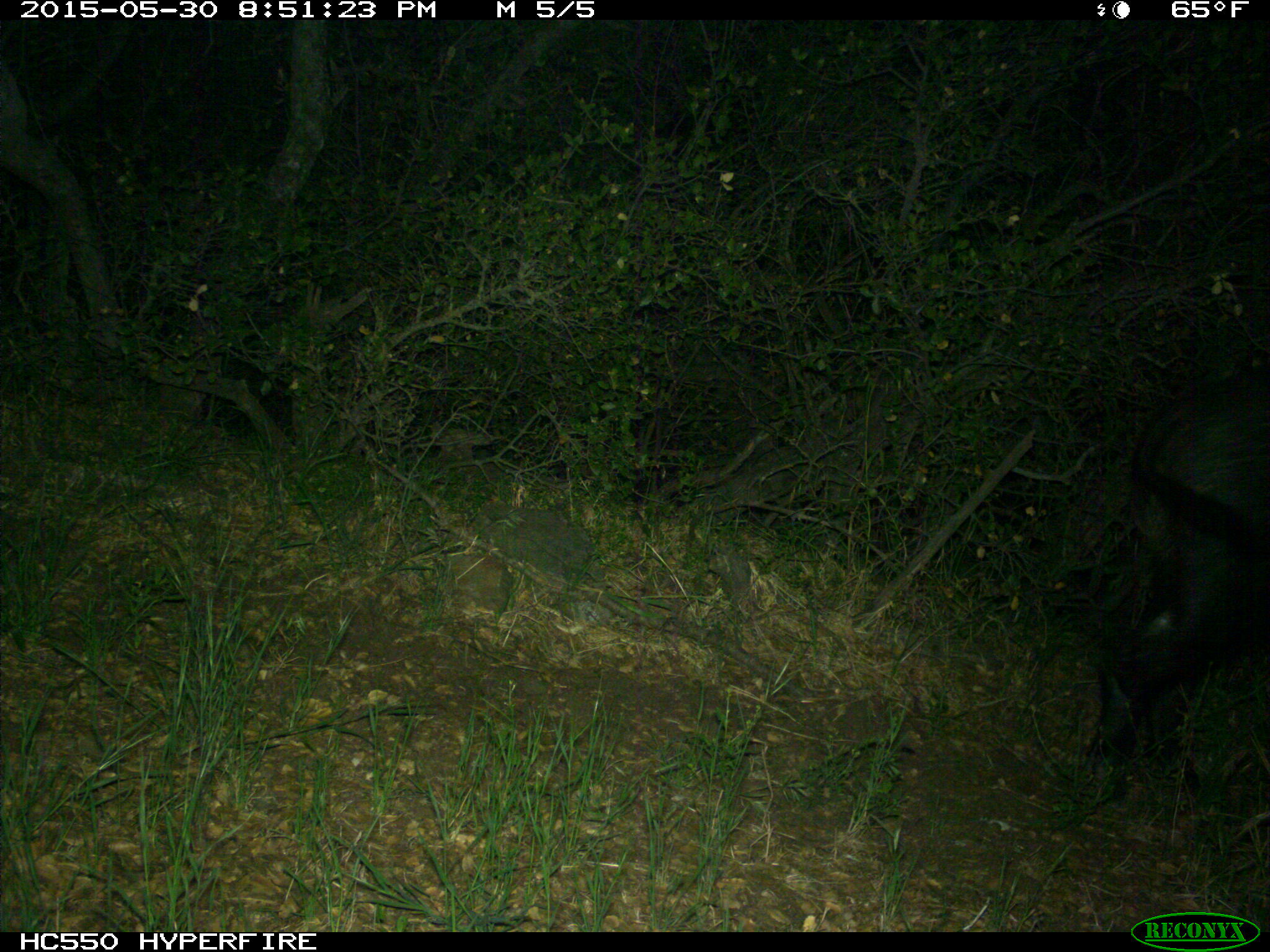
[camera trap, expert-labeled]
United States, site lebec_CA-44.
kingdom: Animalia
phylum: Chordata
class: Mammalia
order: Artiodactyla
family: Suidae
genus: Sus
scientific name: Sus scrofa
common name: wild boar